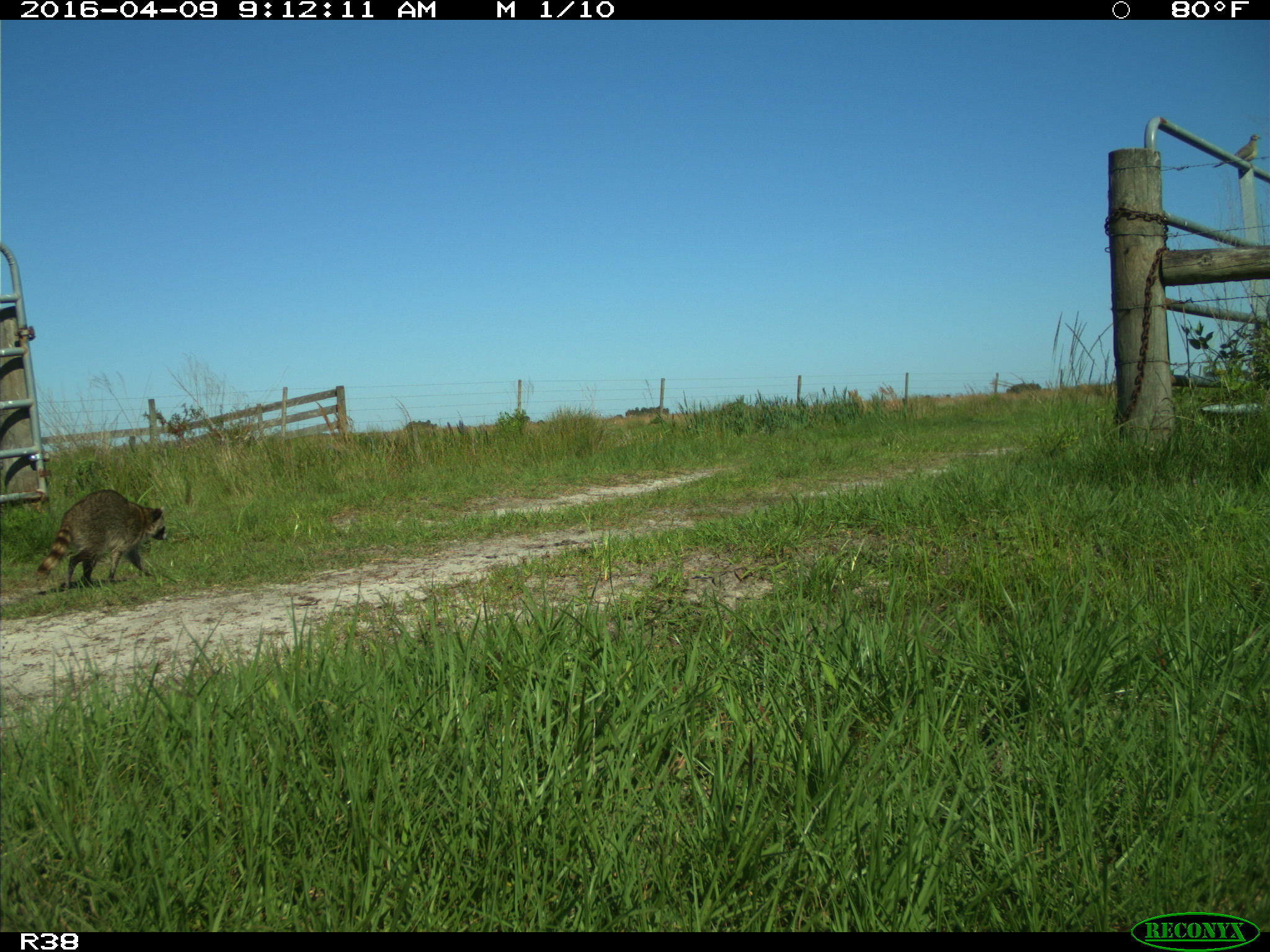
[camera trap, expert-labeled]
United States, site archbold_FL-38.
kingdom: Animalia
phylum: Chordata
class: Mammalia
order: Carnivora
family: Procyonidae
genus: Procyon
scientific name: Procyon lotor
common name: common raccoon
Procyon lotor (common raccoon).